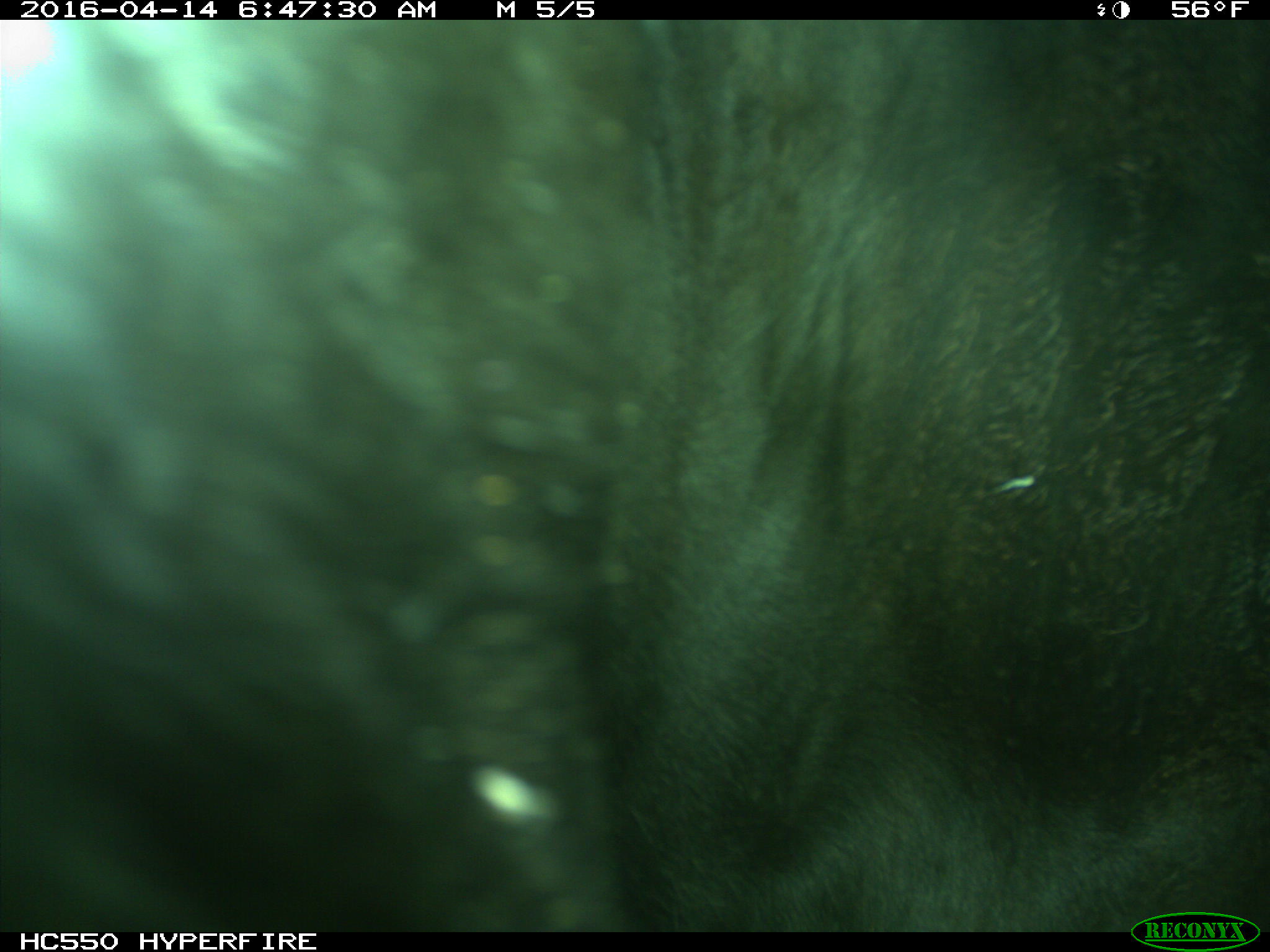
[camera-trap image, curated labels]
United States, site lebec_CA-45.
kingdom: Animalia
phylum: Chordata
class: Mammalia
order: Artiodactyla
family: Bovidae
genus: Bos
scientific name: Bos taurus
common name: domestic cow